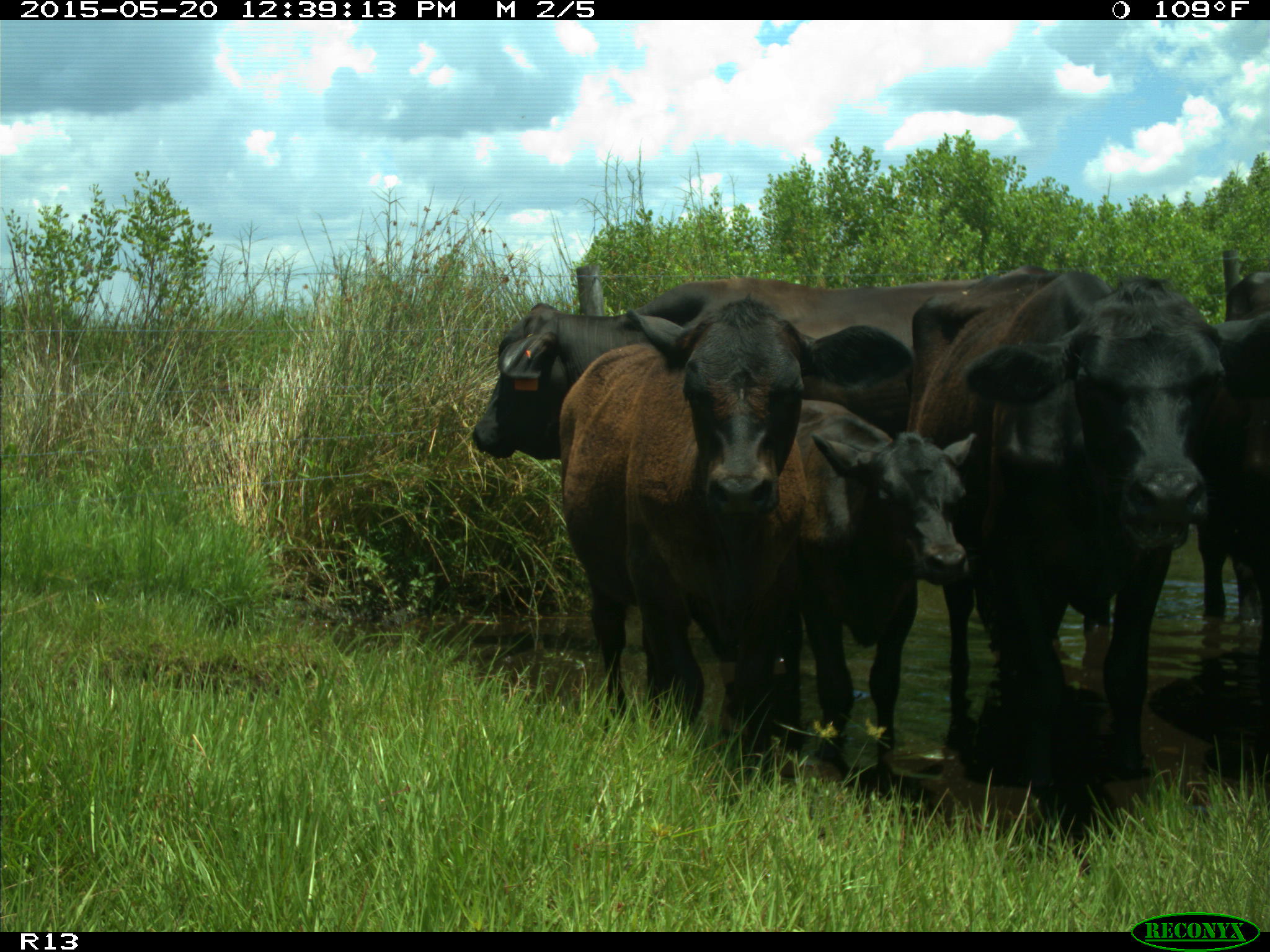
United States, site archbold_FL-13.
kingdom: Animalia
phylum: Chordata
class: Mammalia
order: Artiodactyla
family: Bovidae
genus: Bos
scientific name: Bos taurus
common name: domestic cow